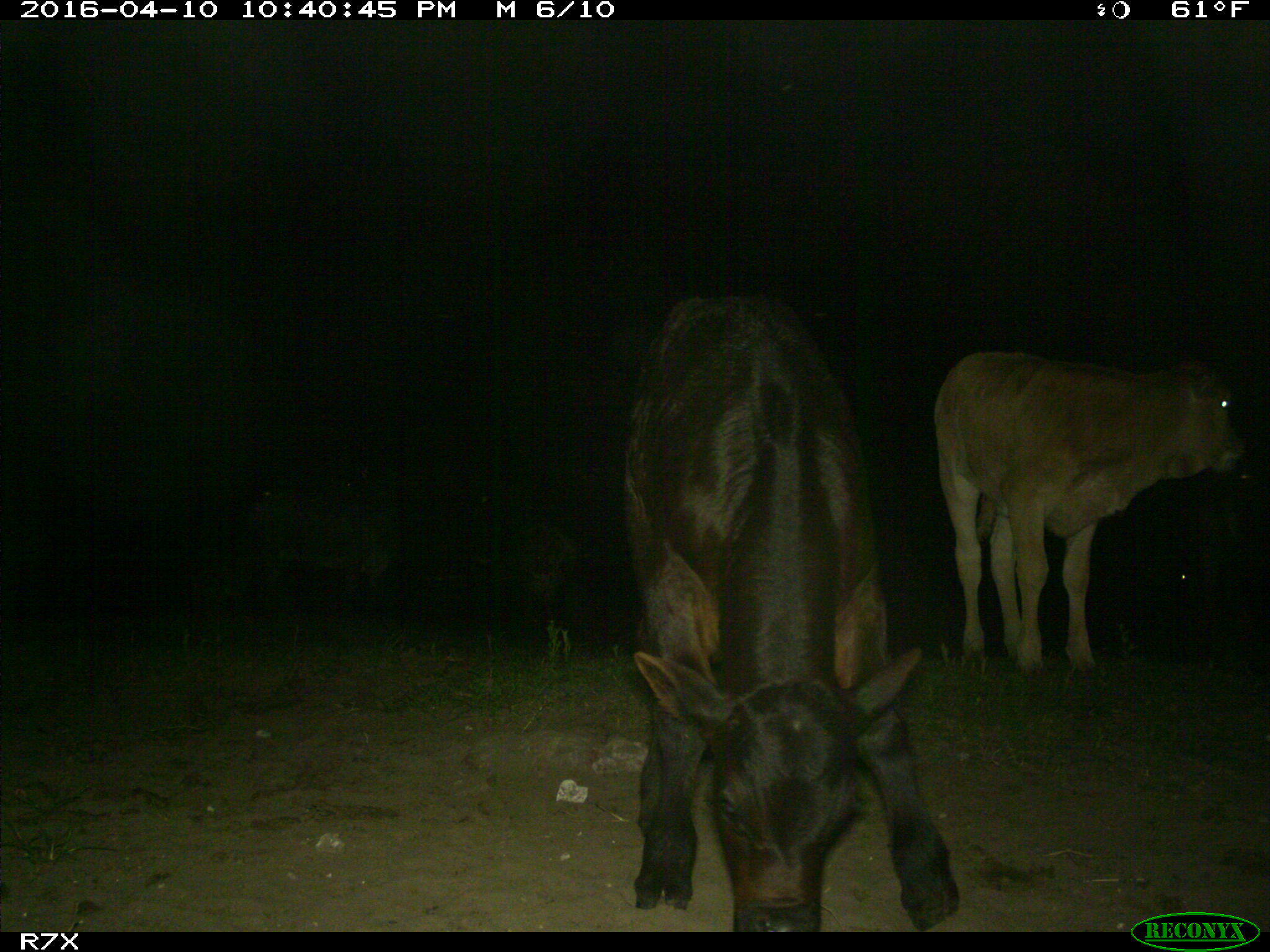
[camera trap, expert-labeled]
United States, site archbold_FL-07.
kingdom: Animalia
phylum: Chordata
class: Mammalia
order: Artiodactyla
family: Bovidae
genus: Bos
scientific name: Bos taurus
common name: domestic cow